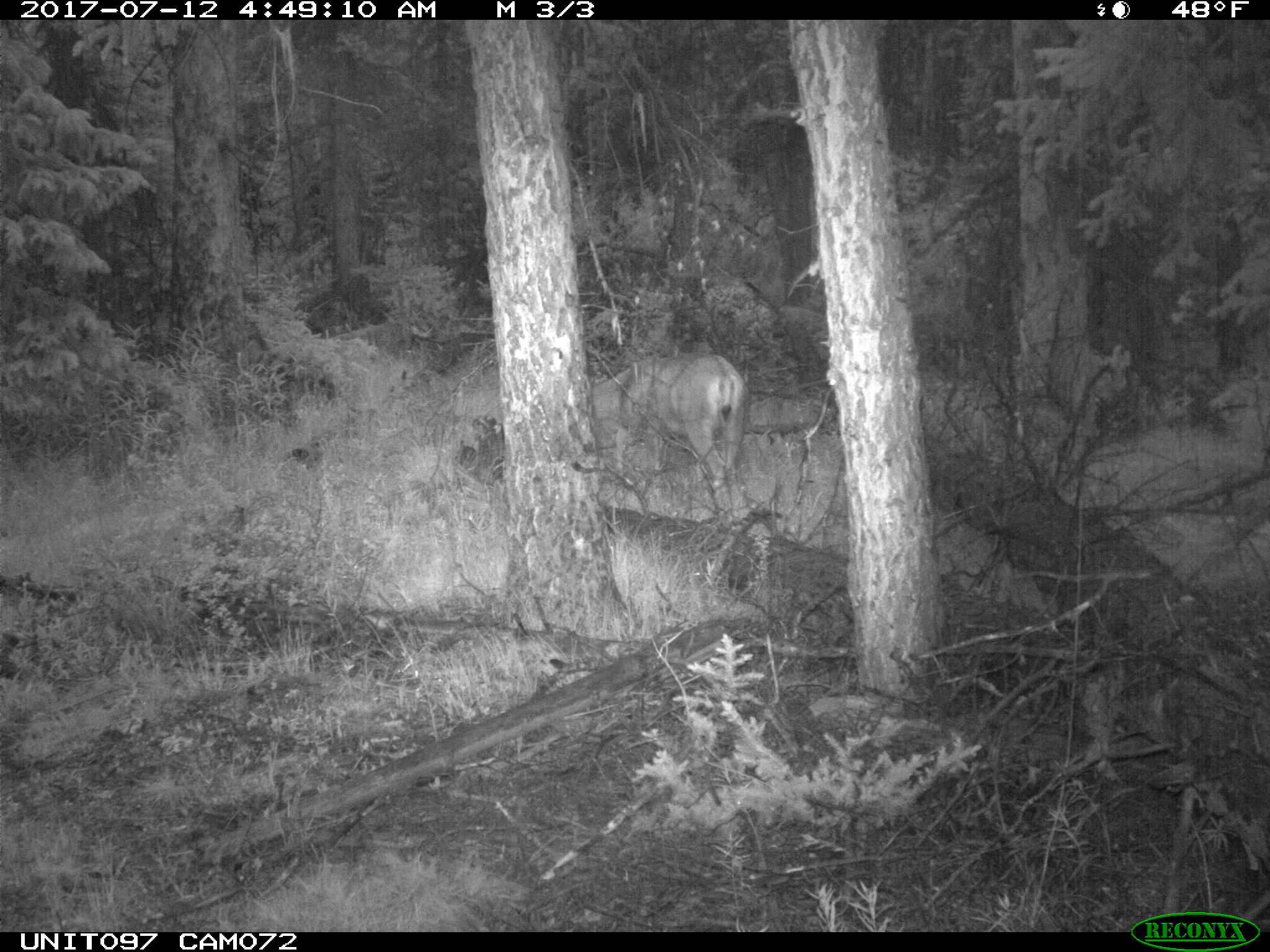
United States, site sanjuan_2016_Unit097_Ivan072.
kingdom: Animalia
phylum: Chordata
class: Mammalia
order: Artiodactyla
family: Cervidae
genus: Odocoileus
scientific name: Odocoileus hemionus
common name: mule deer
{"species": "Odocoileus hemionus (mule deer)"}